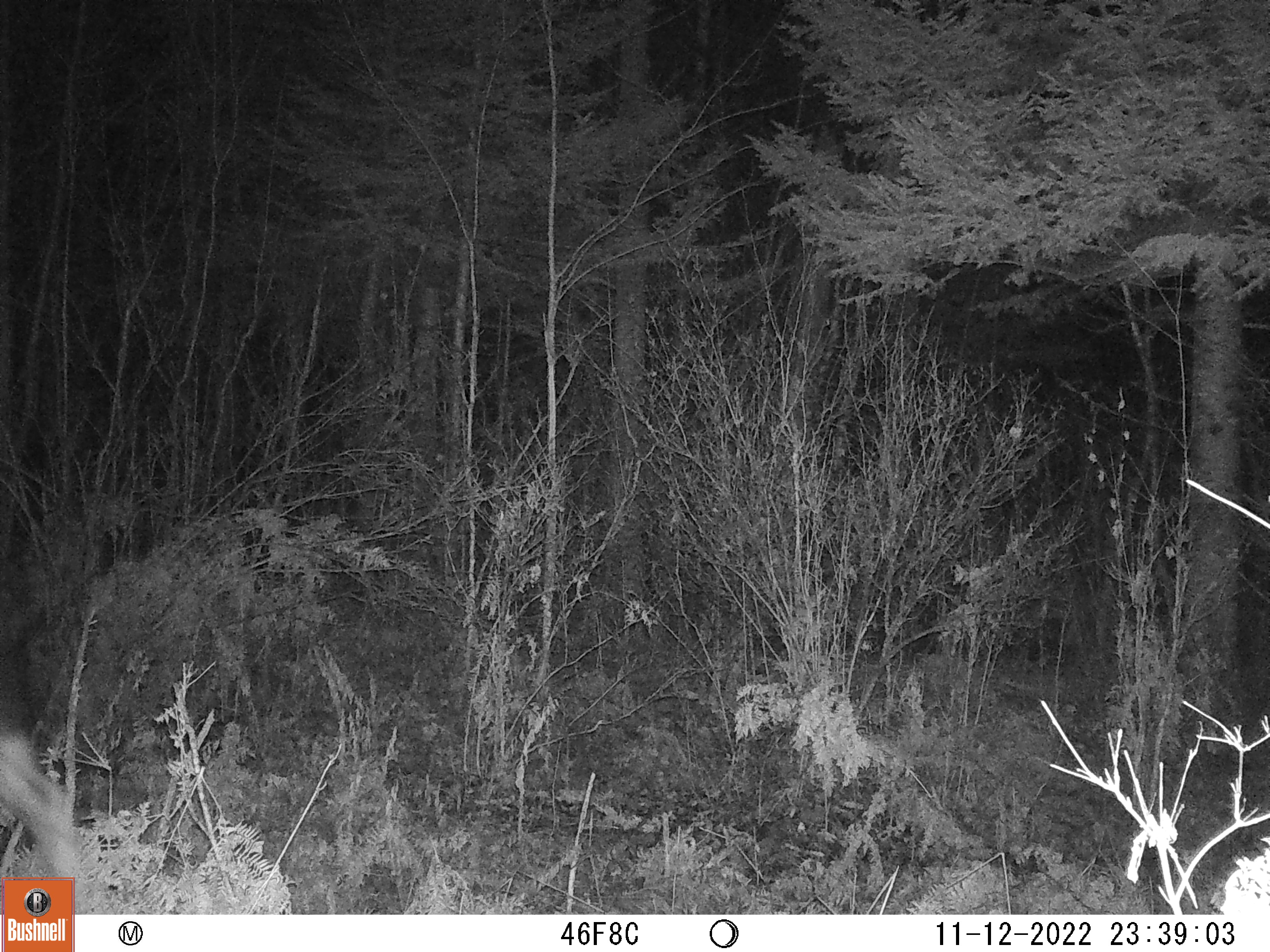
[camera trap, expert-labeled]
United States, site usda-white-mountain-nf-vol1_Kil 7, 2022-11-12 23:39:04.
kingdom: Animalia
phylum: Chordata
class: Mammalia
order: Artiodactyla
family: Cervidae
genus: Alces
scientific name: Alces alces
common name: moose